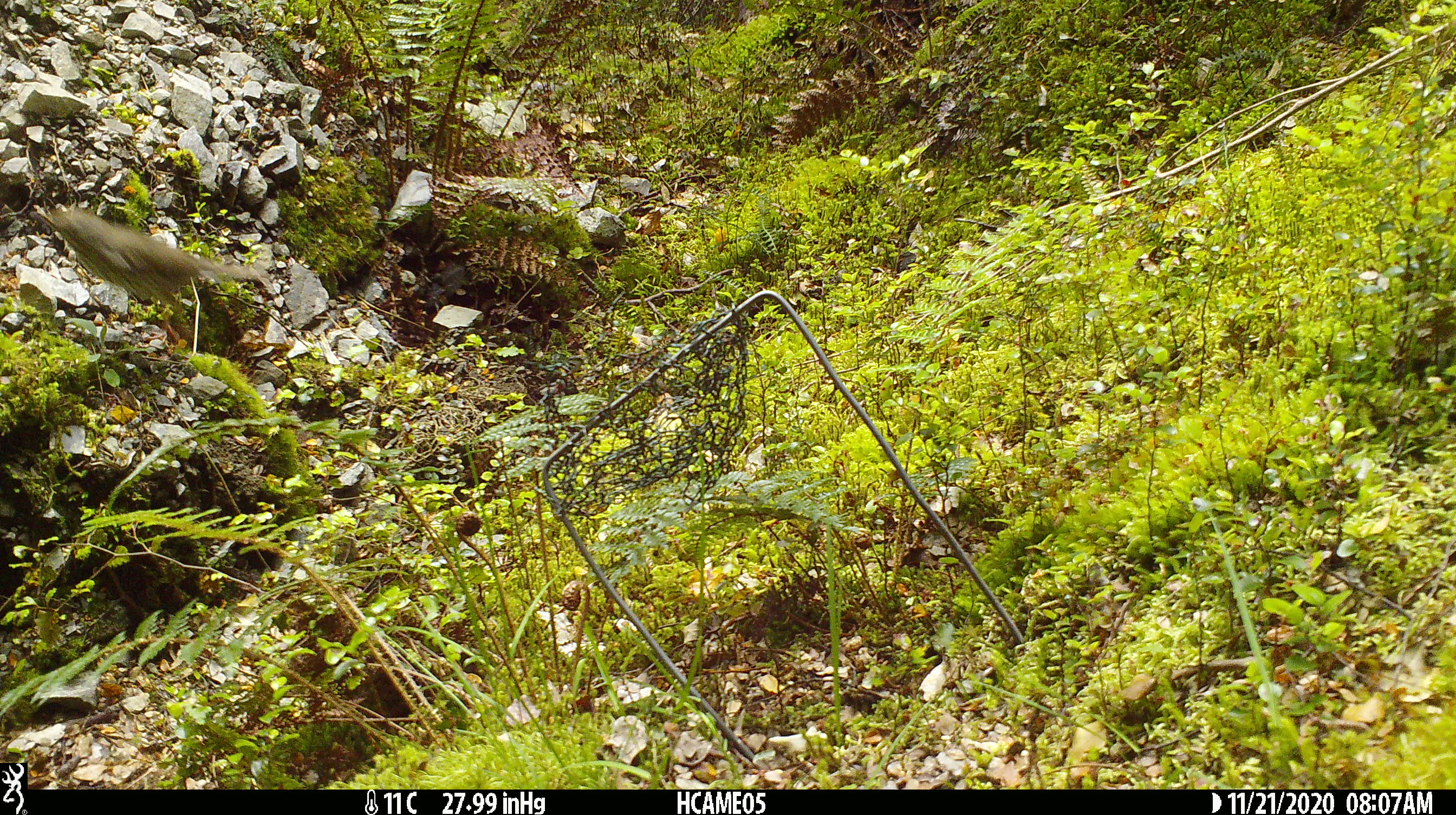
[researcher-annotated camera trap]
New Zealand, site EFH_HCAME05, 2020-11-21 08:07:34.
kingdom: Animalia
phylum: Chordata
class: Aves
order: Passeriformes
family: Turdidae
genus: Turdus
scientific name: Turdus philomelos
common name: song thrush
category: thrush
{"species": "thrush (song thrush) (Turdus philomelos)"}